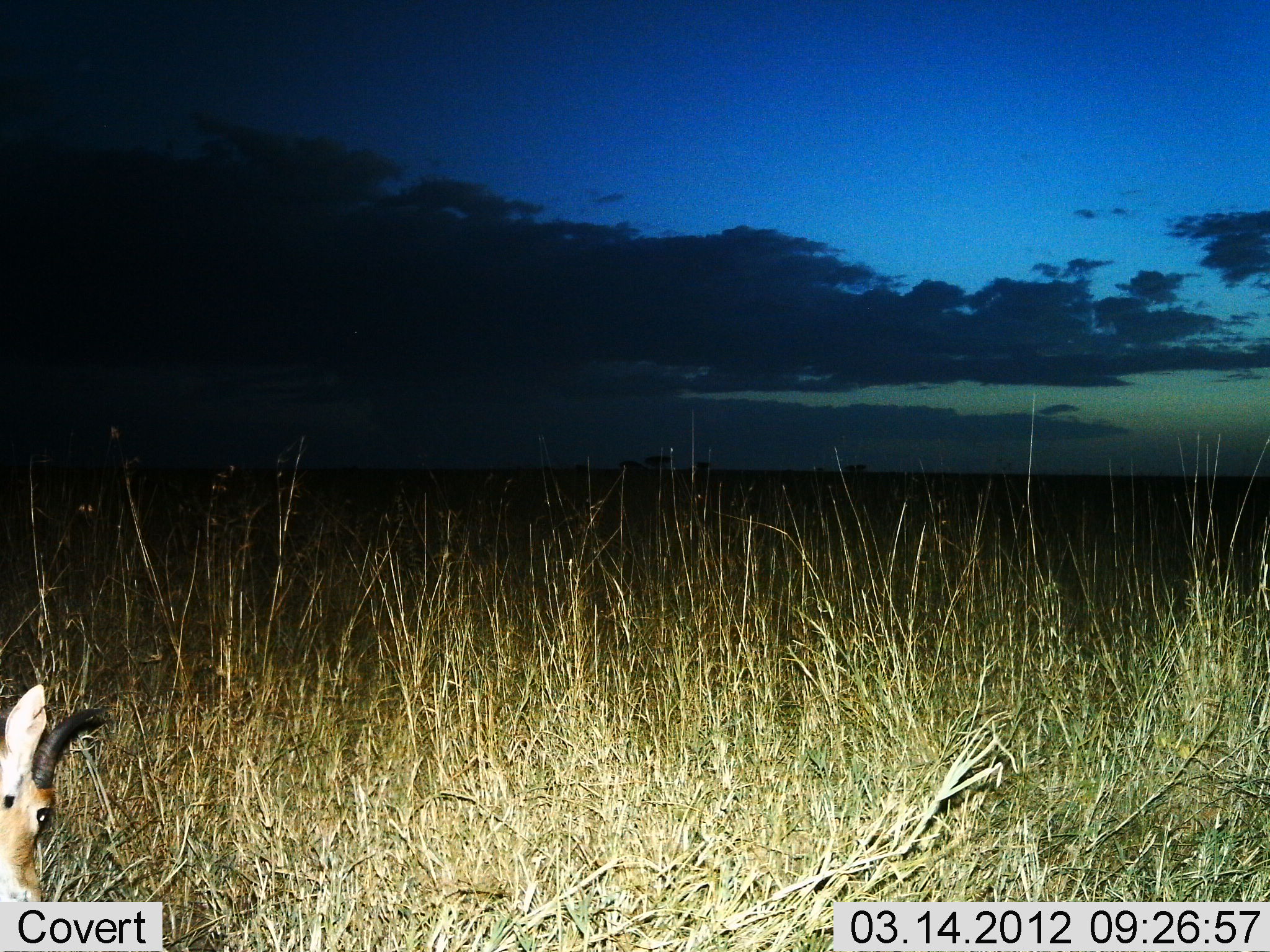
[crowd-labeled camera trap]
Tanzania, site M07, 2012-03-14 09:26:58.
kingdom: Animalia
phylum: Chordata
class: Mammalia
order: Artiodactyla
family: Bovidae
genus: Redunca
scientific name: Redunca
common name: reedbuck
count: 1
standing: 46%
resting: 0%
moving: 0%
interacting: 0%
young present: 0%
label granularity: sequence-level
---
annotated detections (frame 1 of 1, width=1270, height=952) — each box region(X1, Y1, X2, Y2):
animal: region(0, 684, 106, 901)